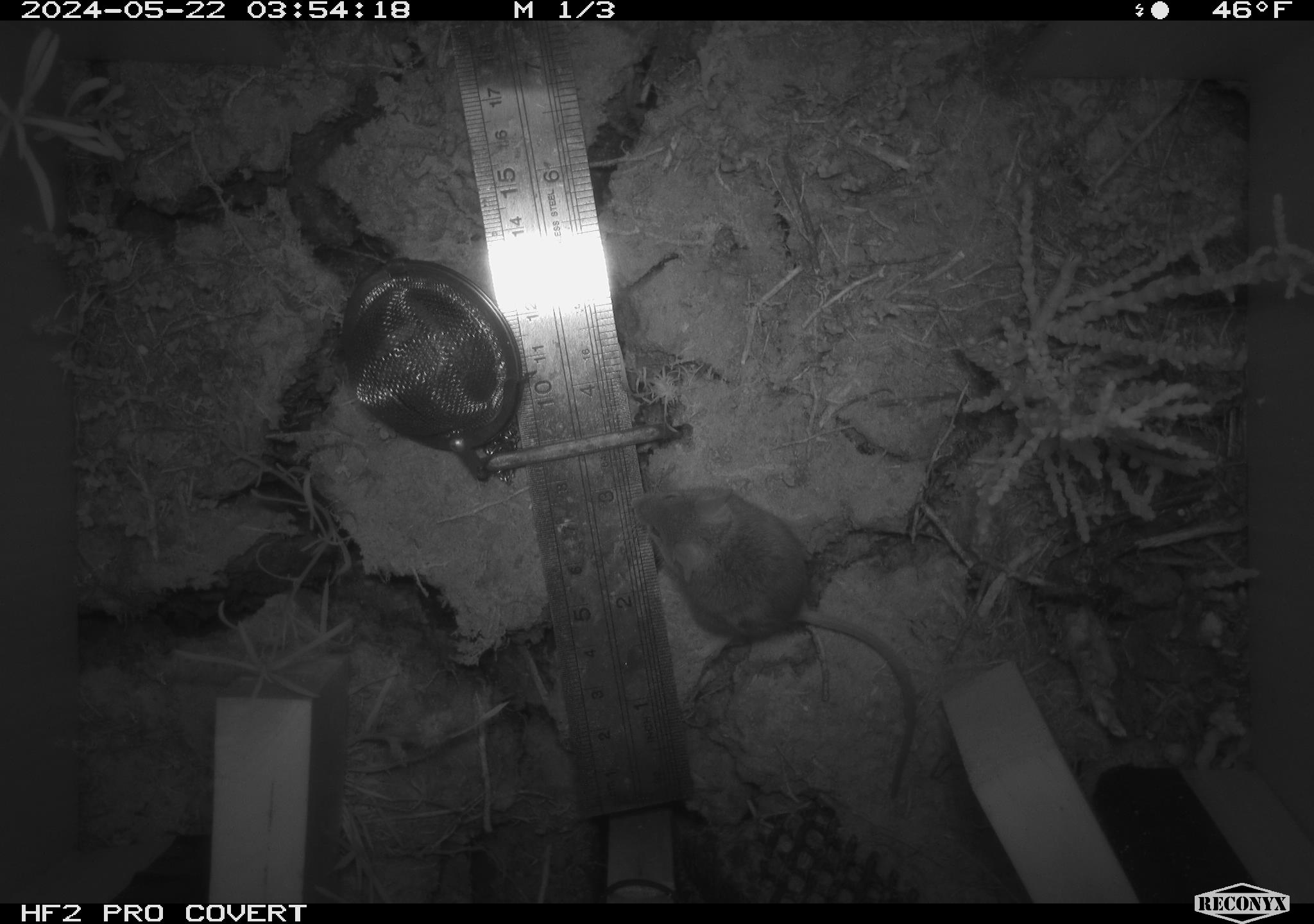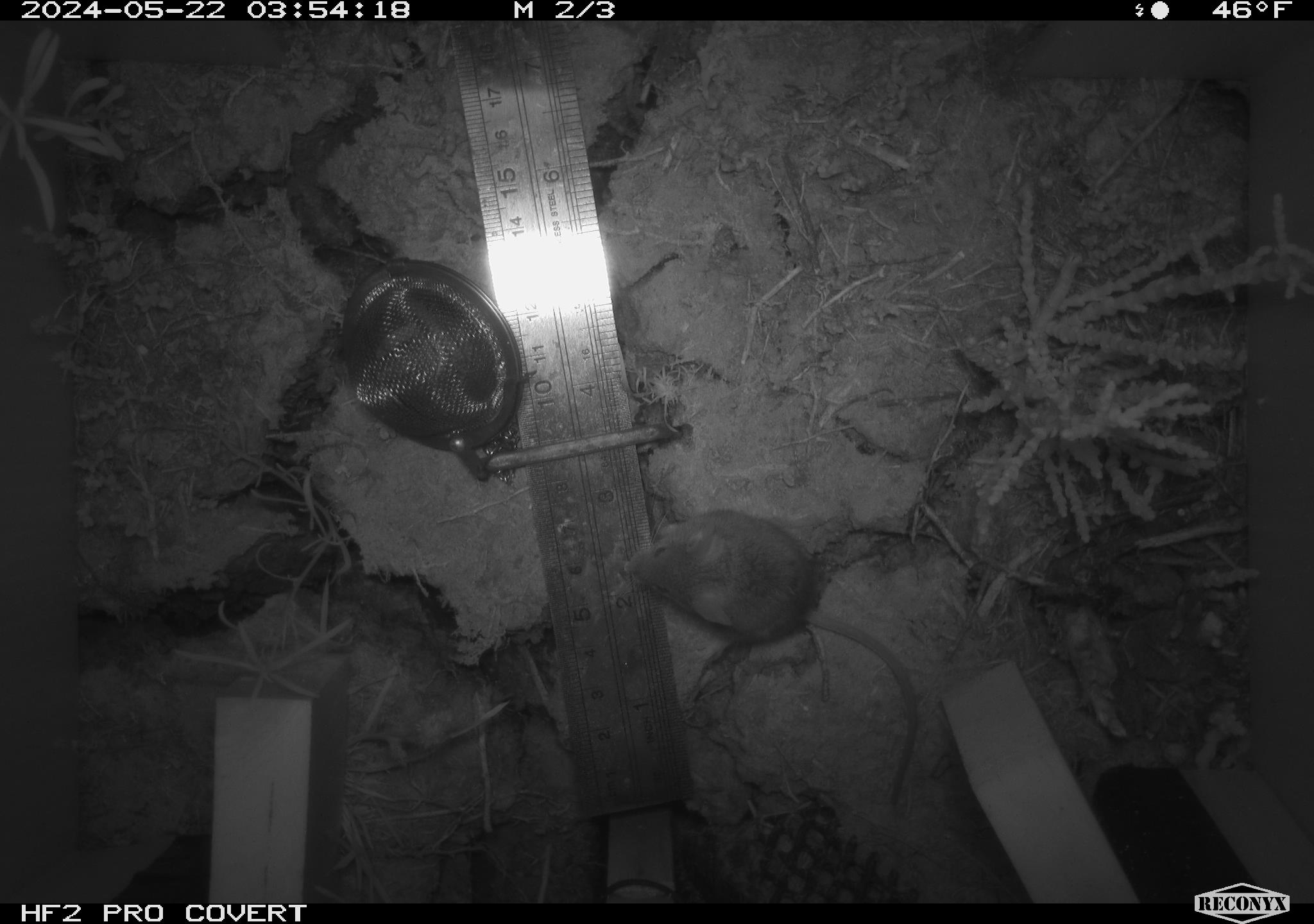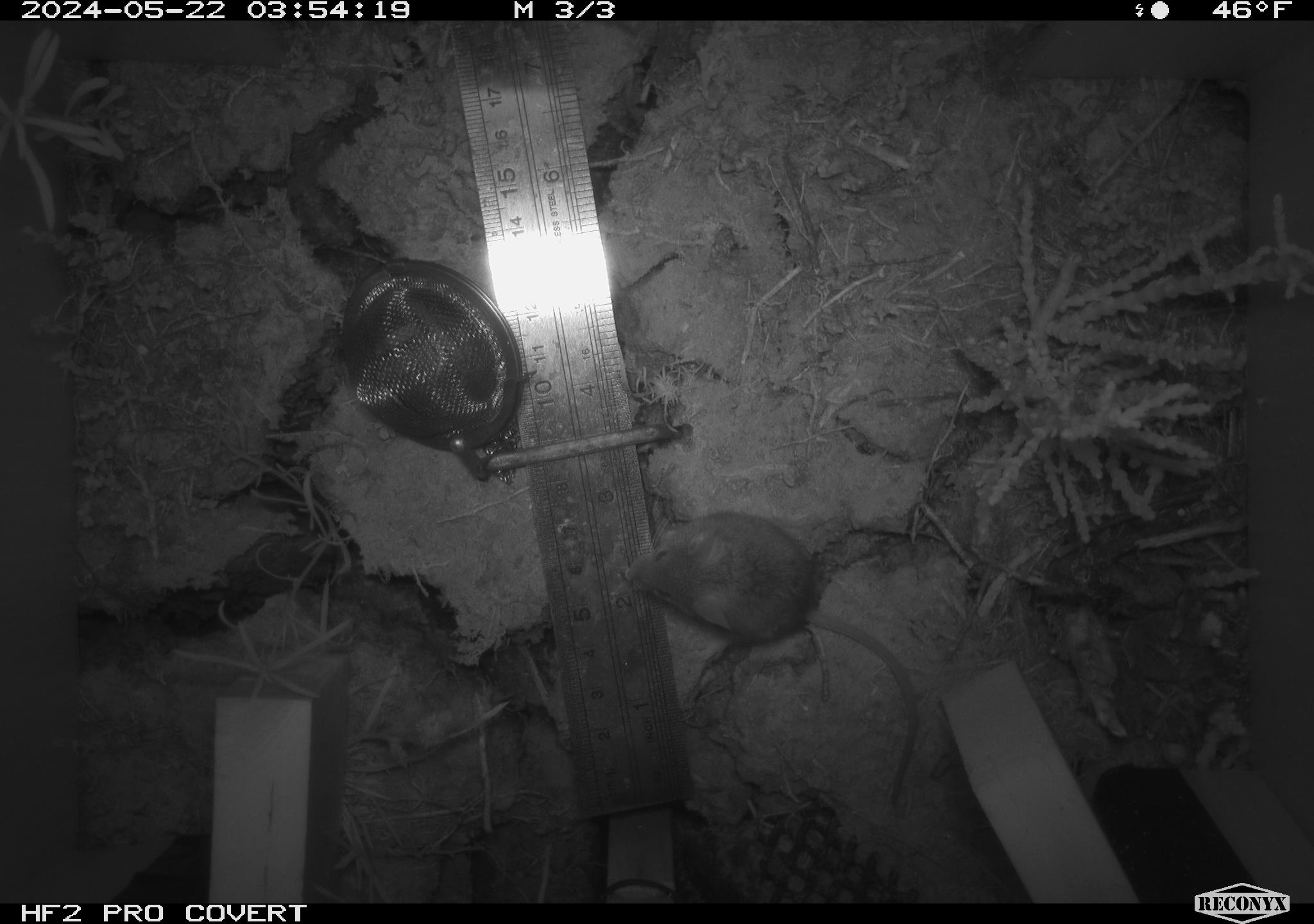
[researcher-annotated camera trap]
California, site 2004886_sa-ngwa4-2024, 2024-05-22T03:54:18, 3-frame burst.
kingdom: Animalia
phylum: Chordata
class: Mammalia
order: Rodentia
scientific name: Rodentia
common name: mouse species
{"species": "mouse species (Rodentia)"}